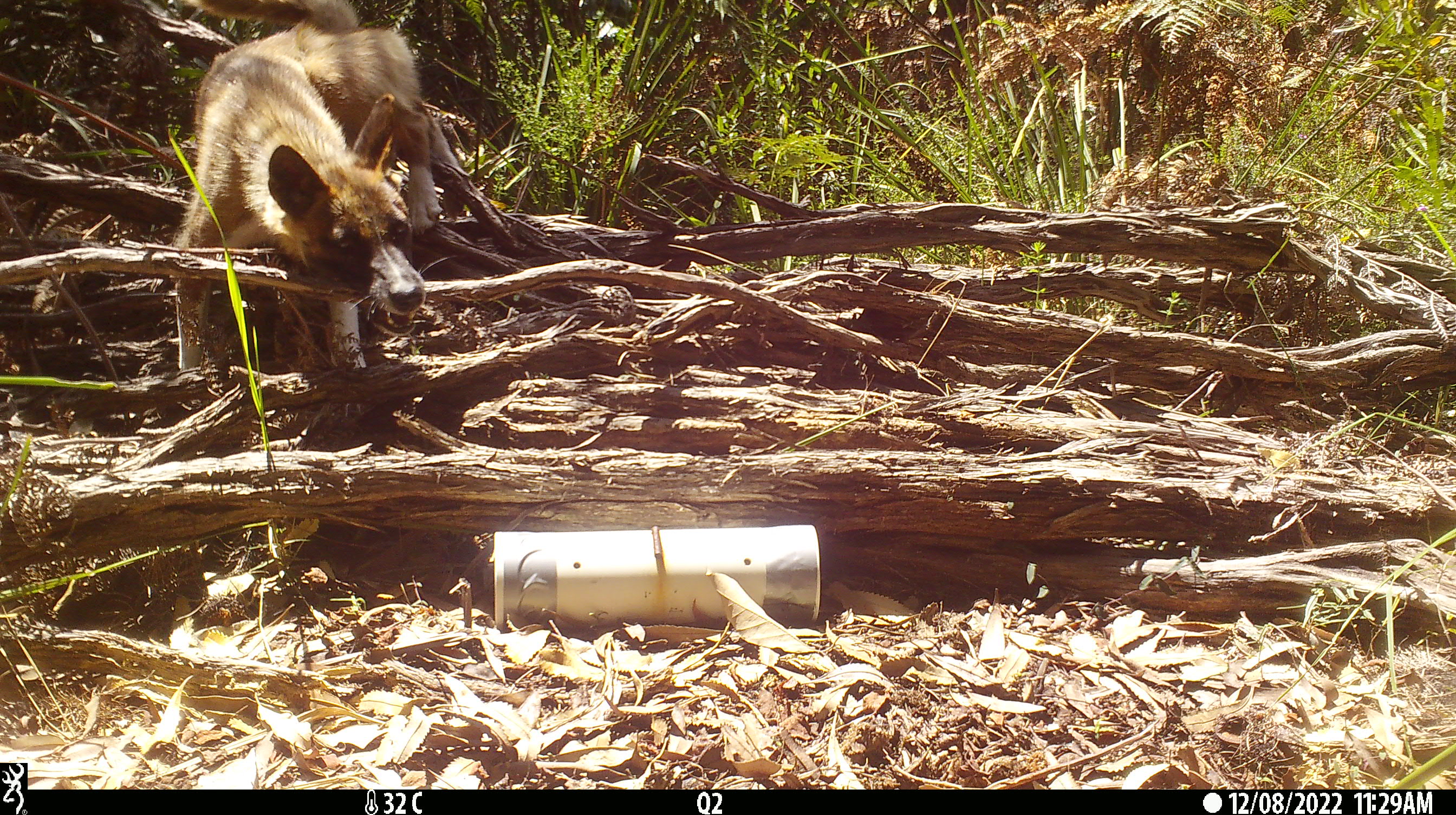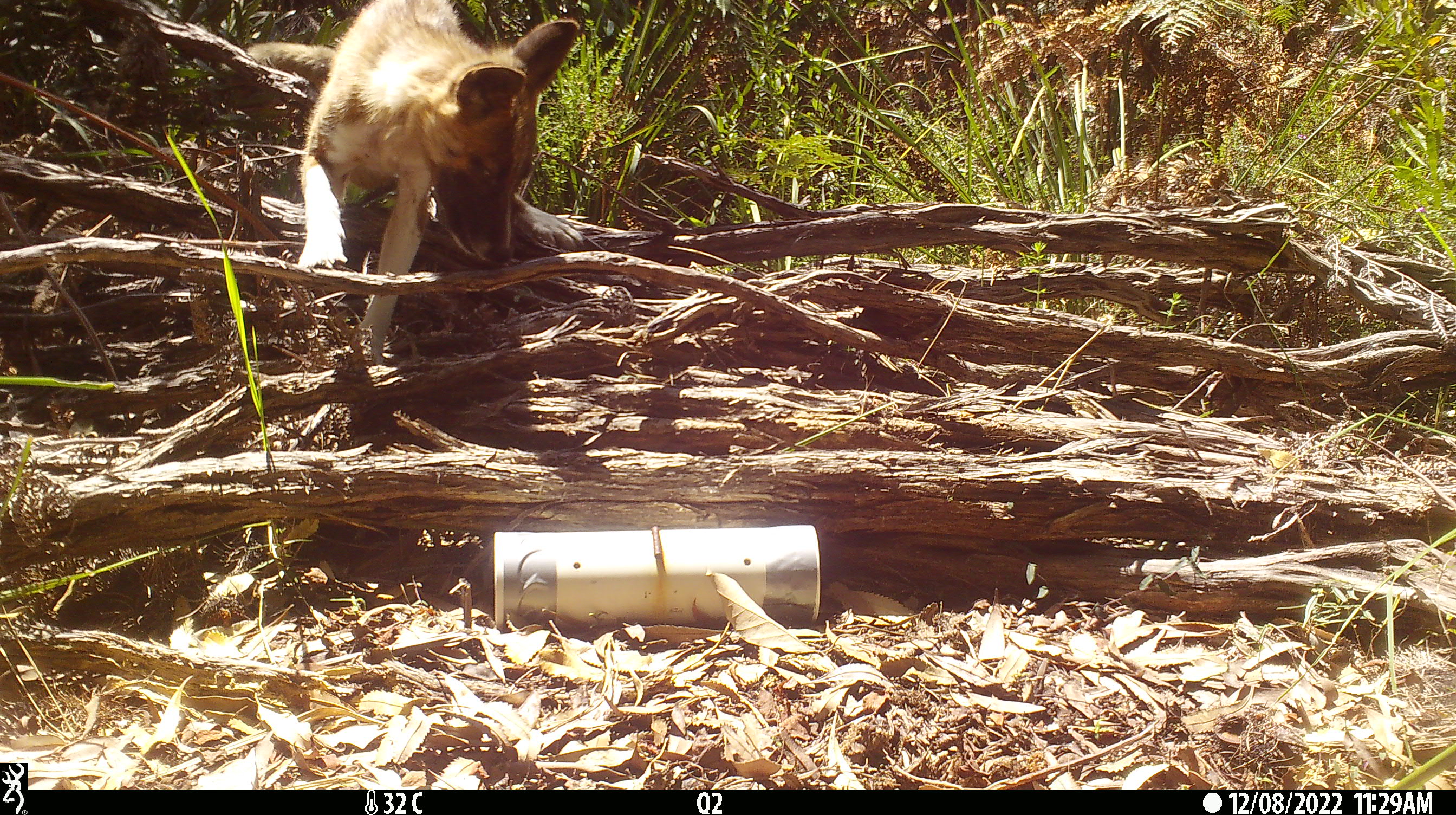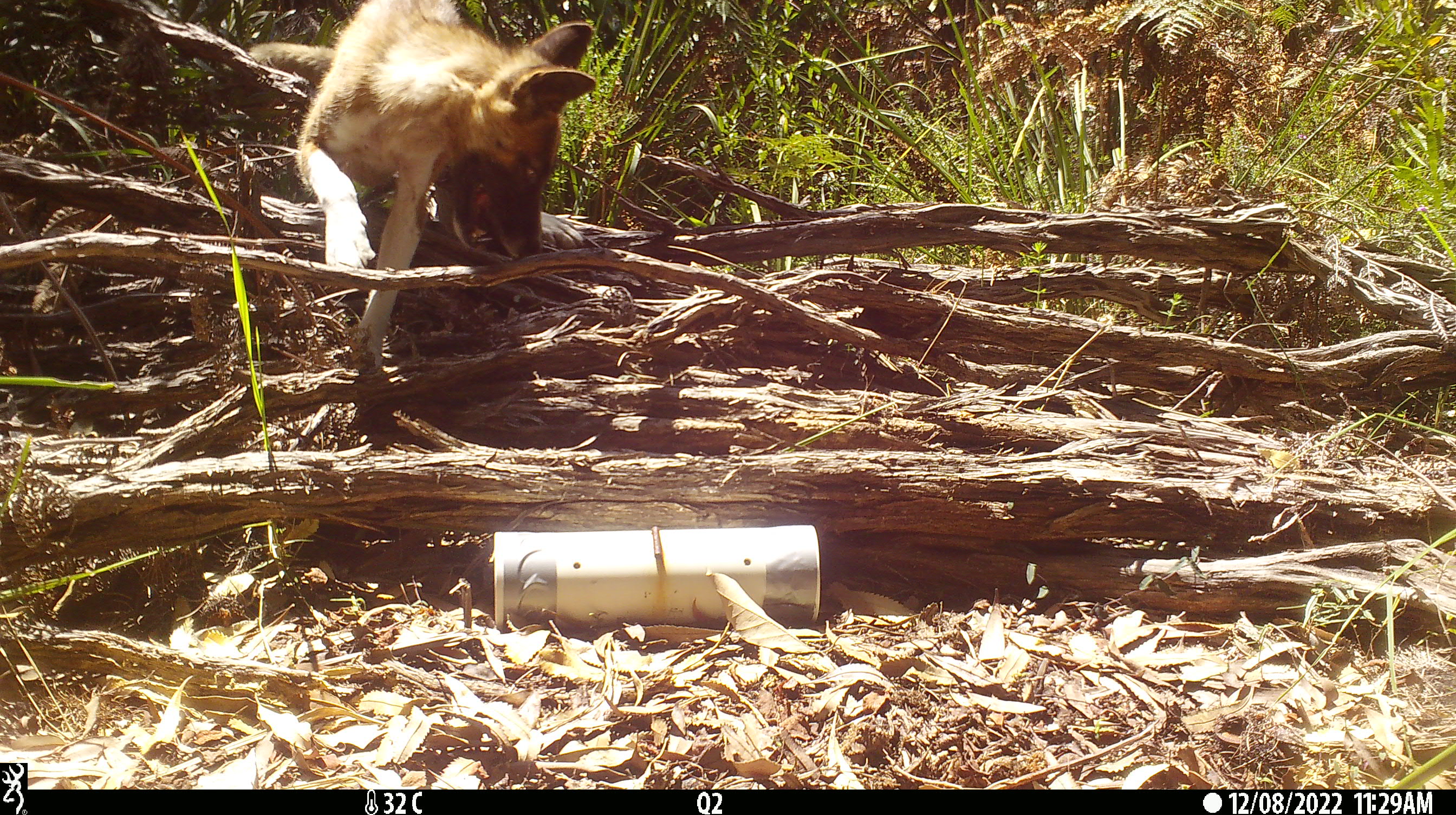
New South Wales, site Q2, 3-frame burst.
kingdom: Animalia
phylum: Chordata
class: Mammalia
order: Carnivora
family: Canidae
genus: Canis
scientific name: Canis familiaris dingo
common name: dingo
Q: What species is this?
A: Dingo (Canis familiaris dingo).